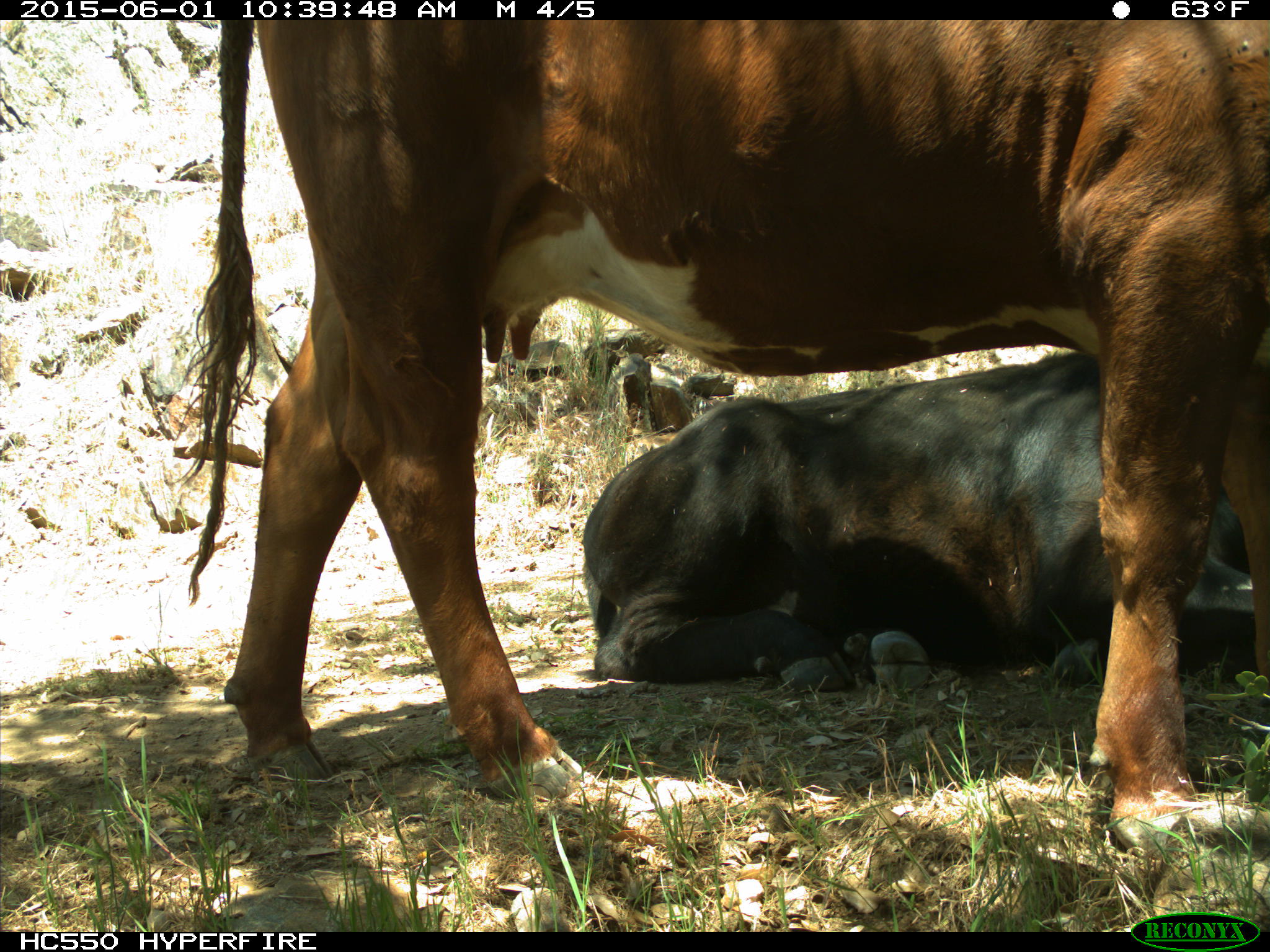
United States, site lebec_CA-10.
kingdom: Animalia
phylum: Chordata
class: Mammalia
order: Artiodactyla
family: Bovidae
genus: Bos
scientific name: Bos taurus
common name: domestic cow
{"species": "Bos taurus (domestic cow)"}